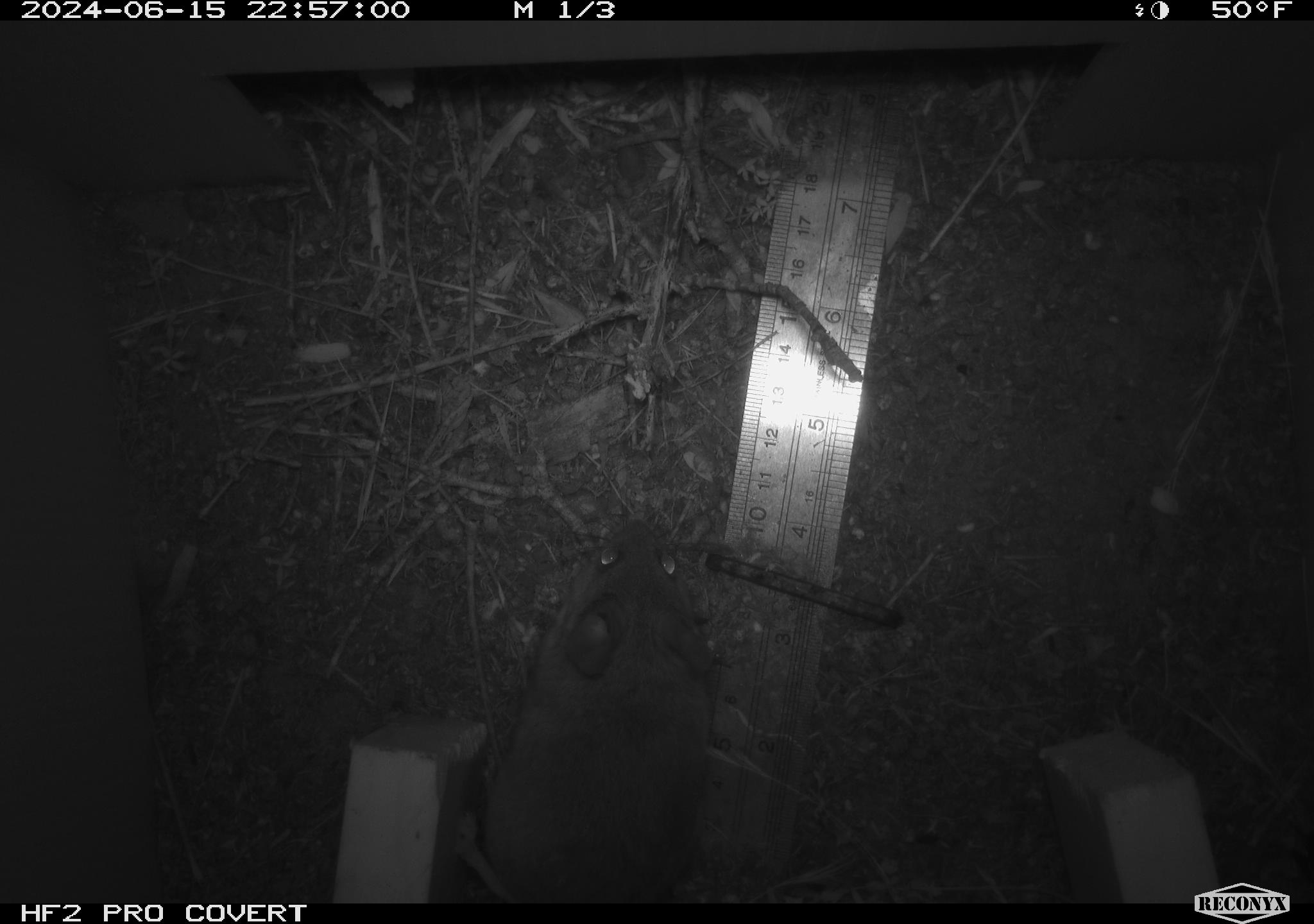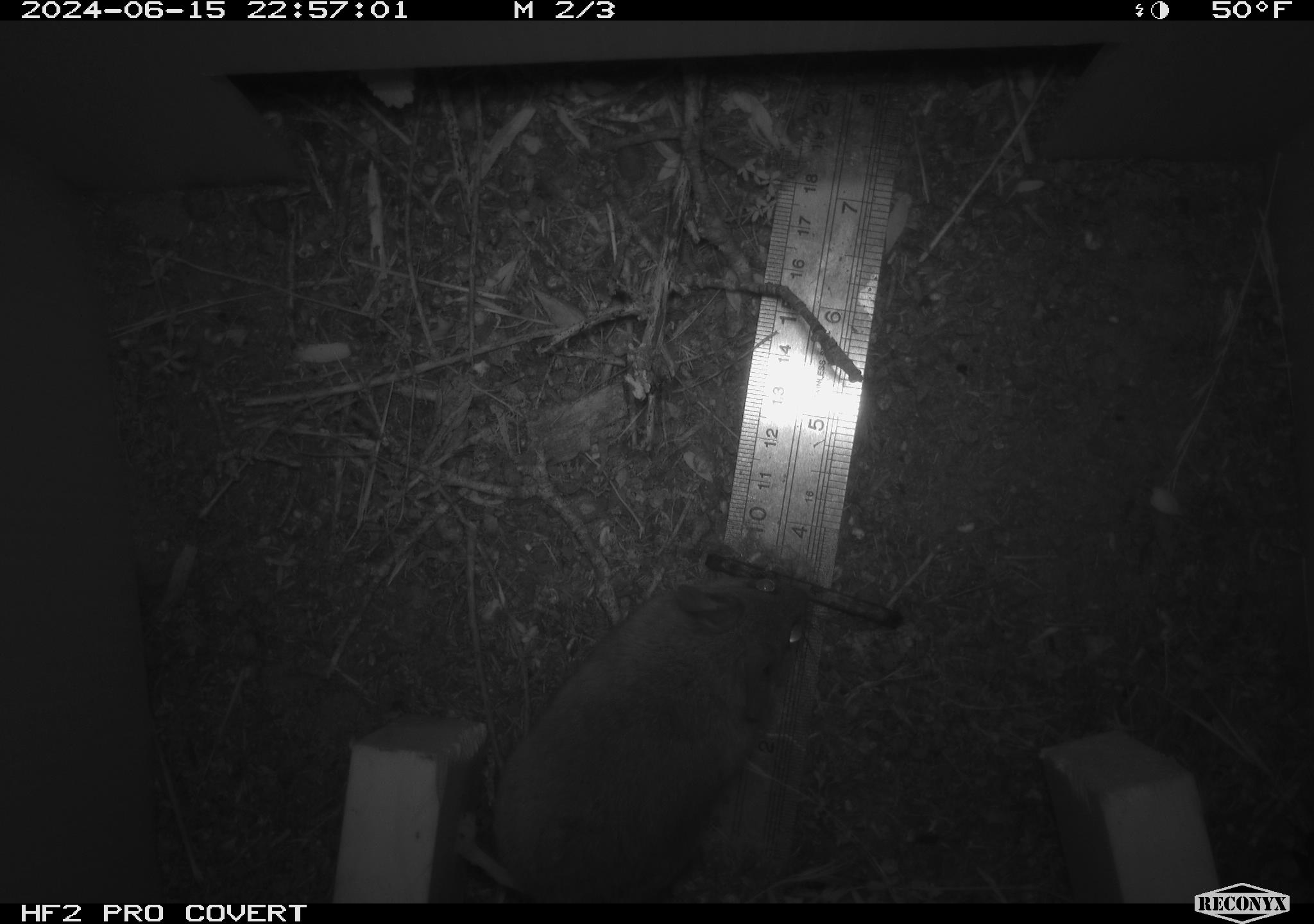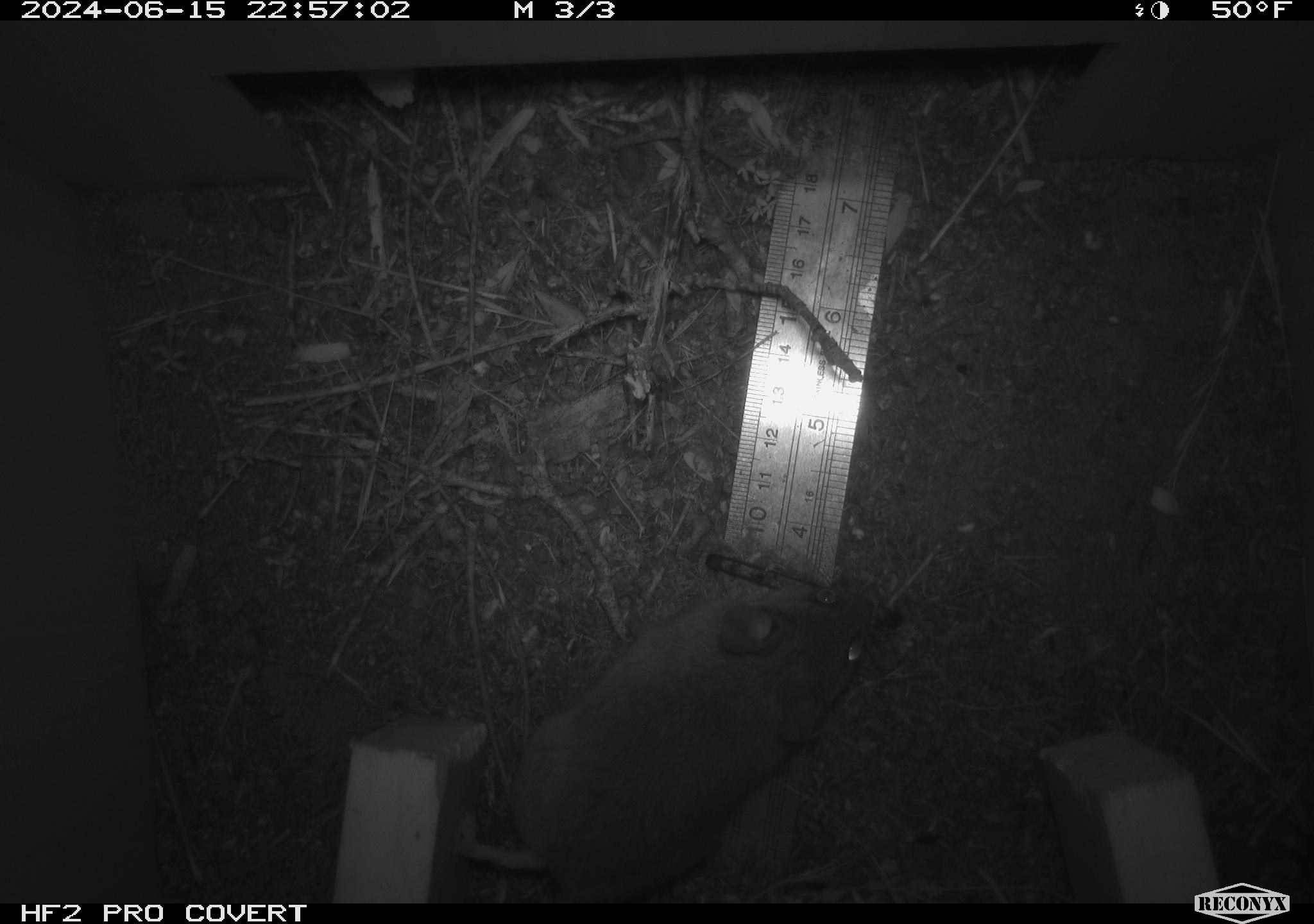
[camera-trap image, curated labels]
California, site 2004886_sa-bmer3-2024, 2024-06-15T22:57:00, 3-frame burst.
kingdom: Animalia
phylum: Chordata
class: Mammalia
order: Rodentia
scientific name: Rodentia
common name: mouse species